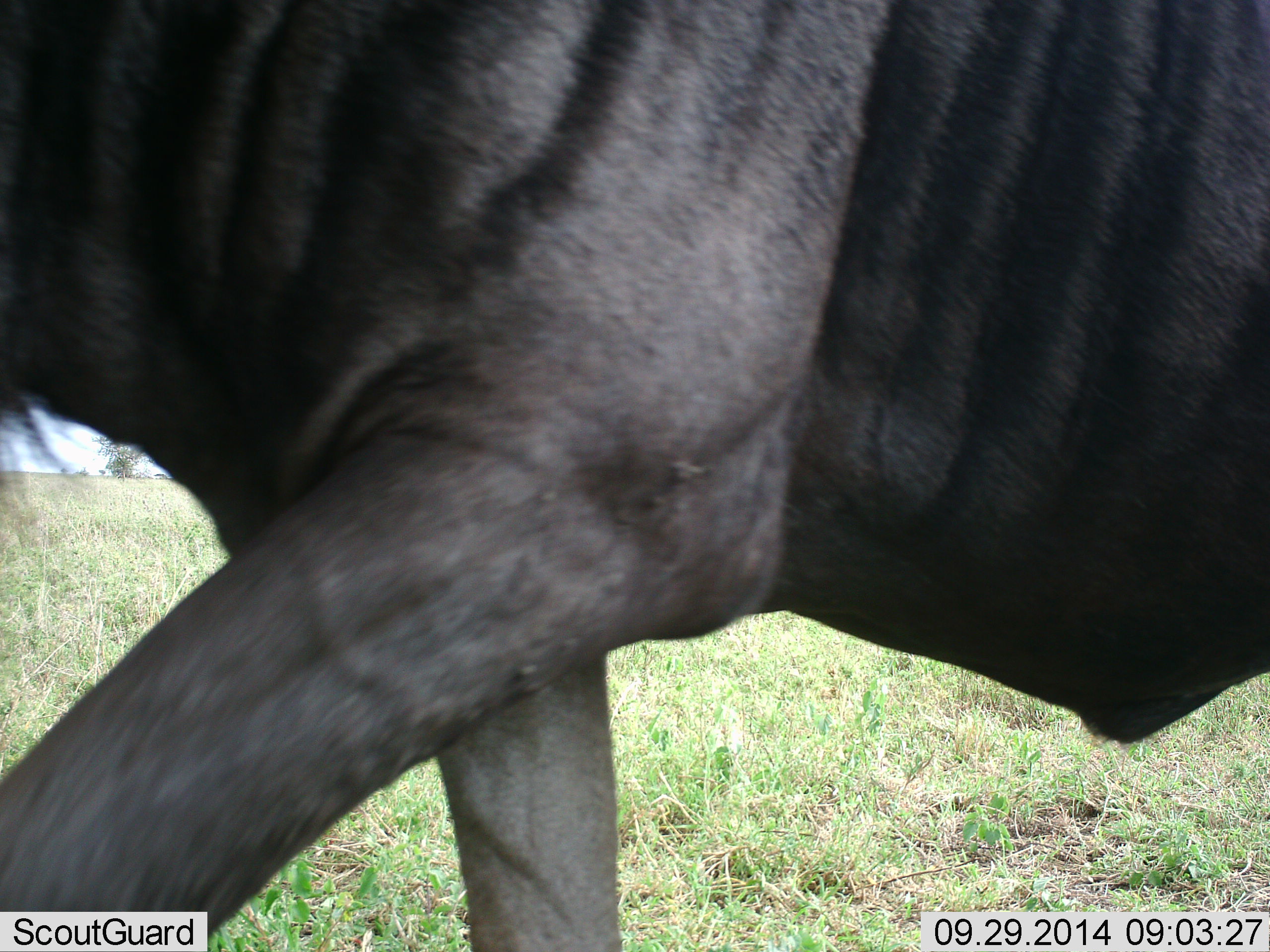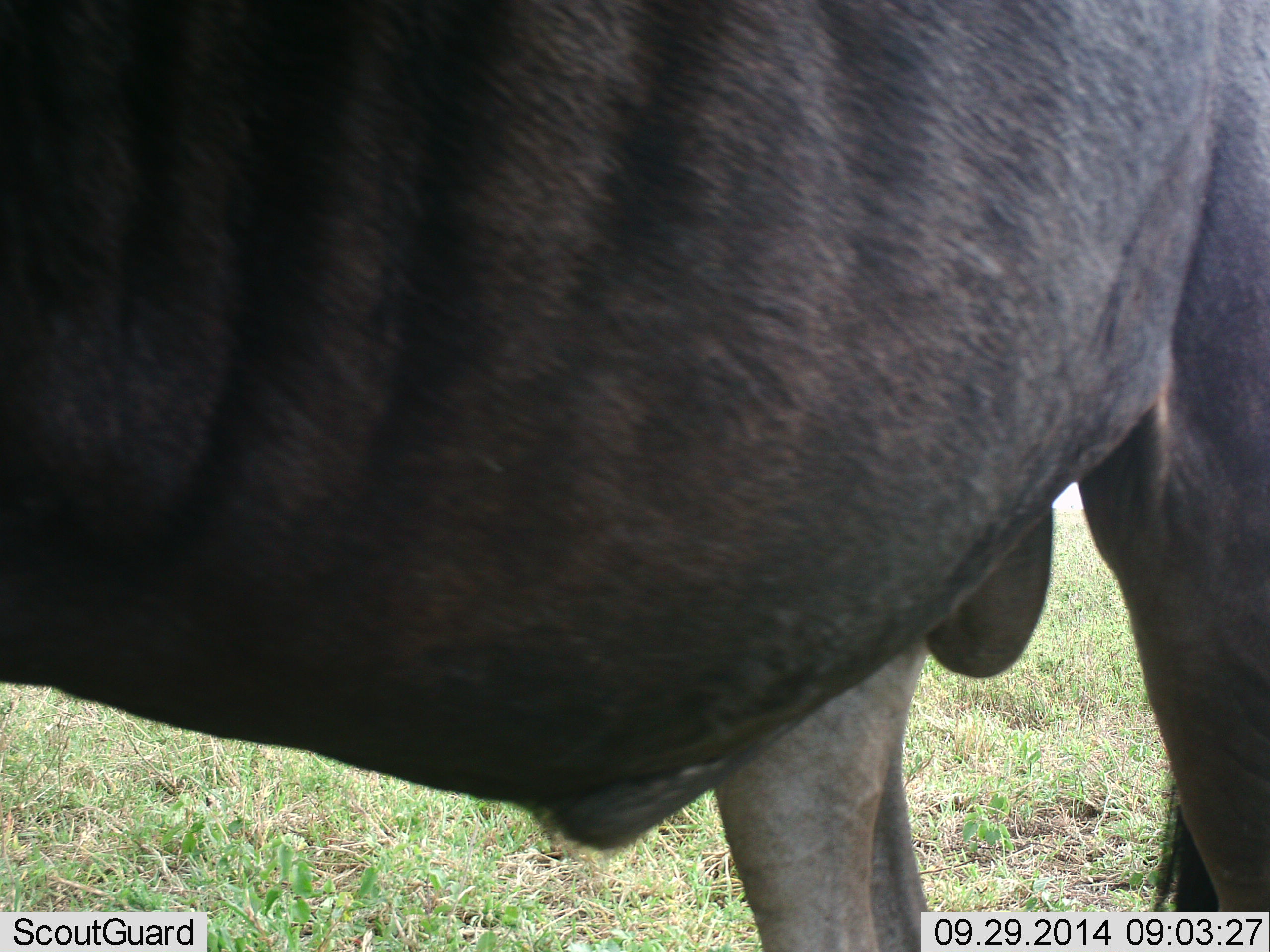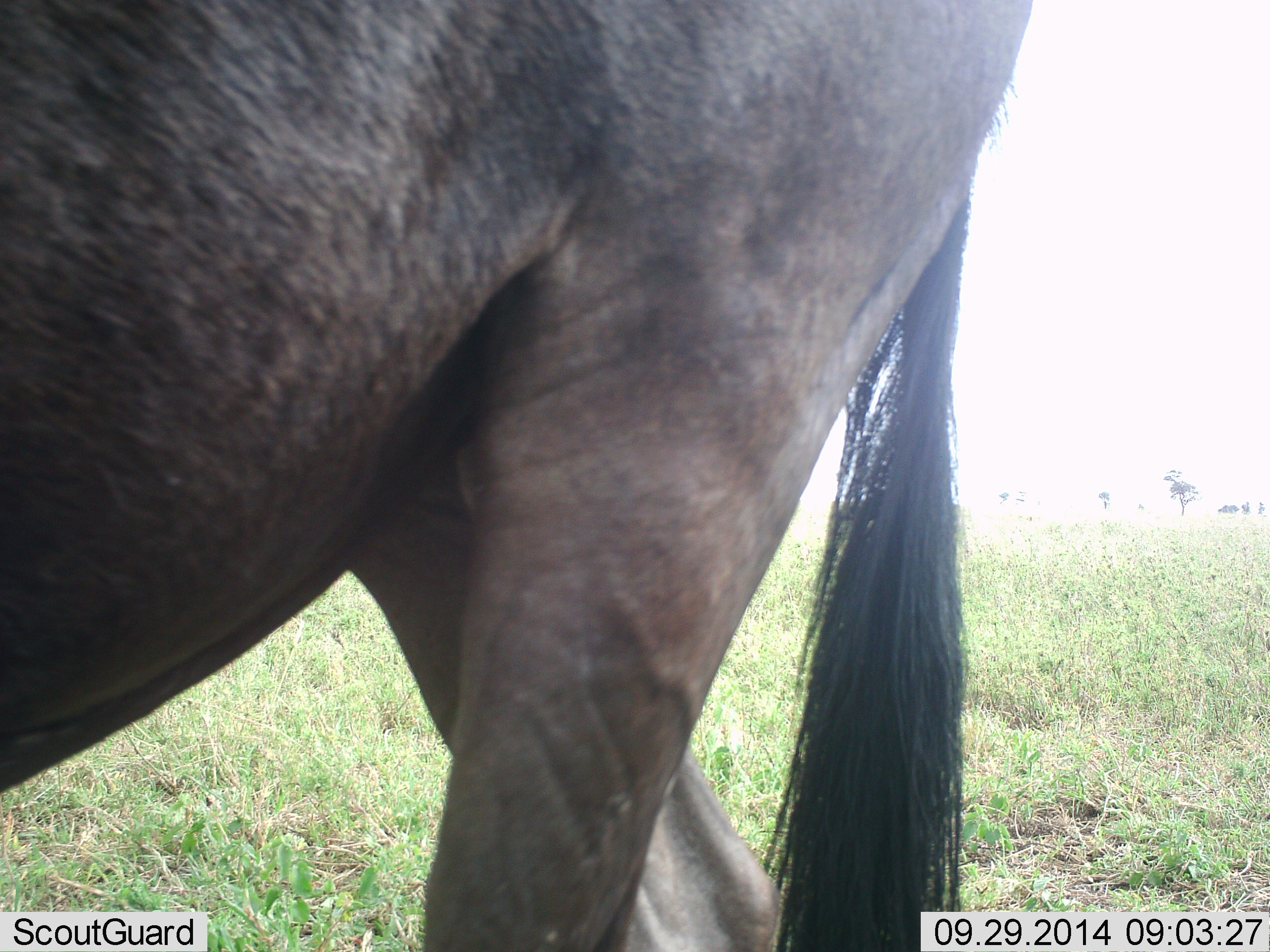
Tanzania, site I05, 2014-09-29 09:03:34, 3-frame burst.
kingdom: Animalia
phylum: Chordata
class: Mammalia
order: Artiodactyla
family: Bovidae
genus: Connochaetes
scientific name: Connochaetes taurinus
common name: blue wildebeest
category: wildebeest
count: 1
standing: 30%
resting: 10%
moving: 70%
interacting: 0%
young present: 0%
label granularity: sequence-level